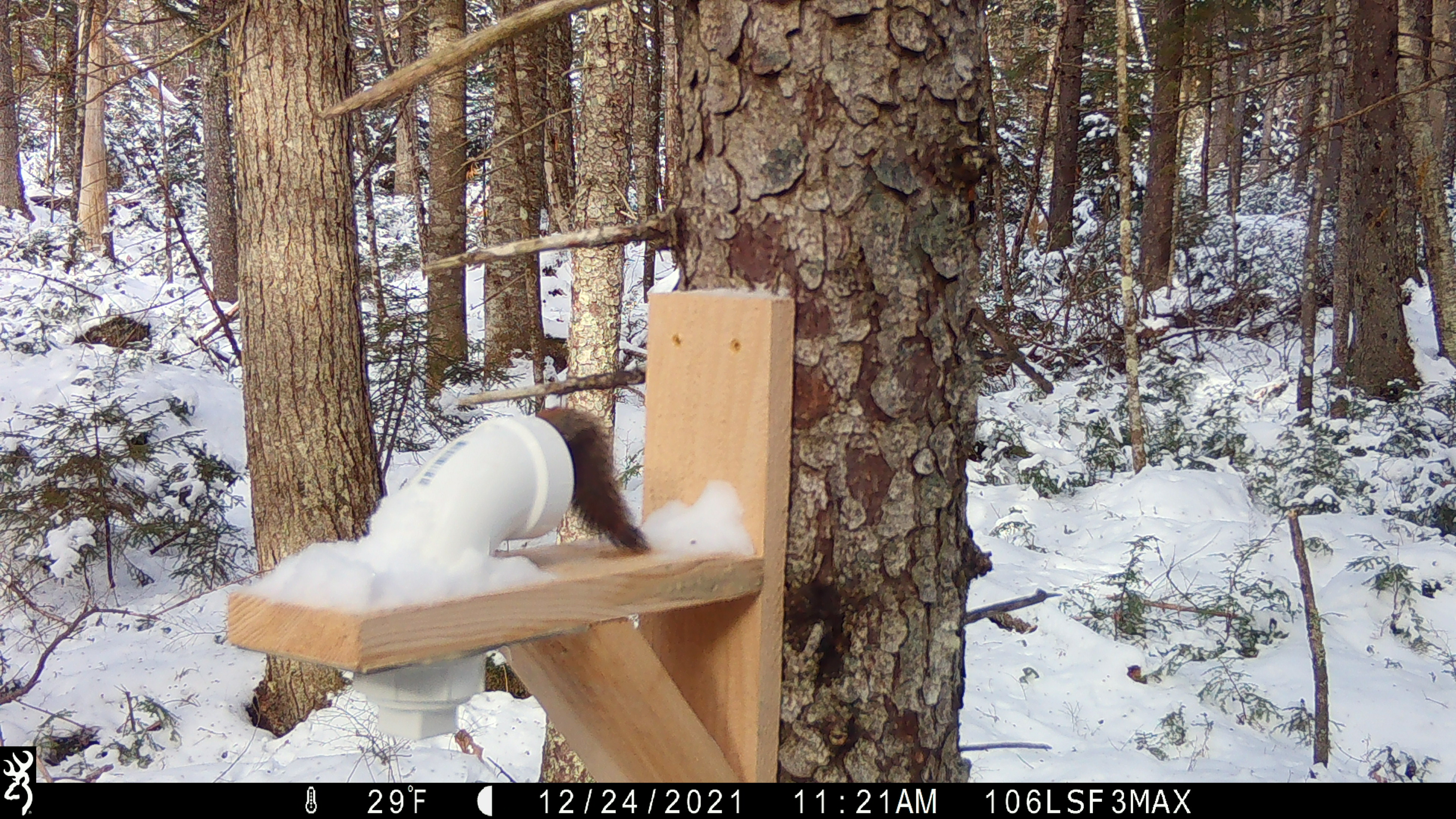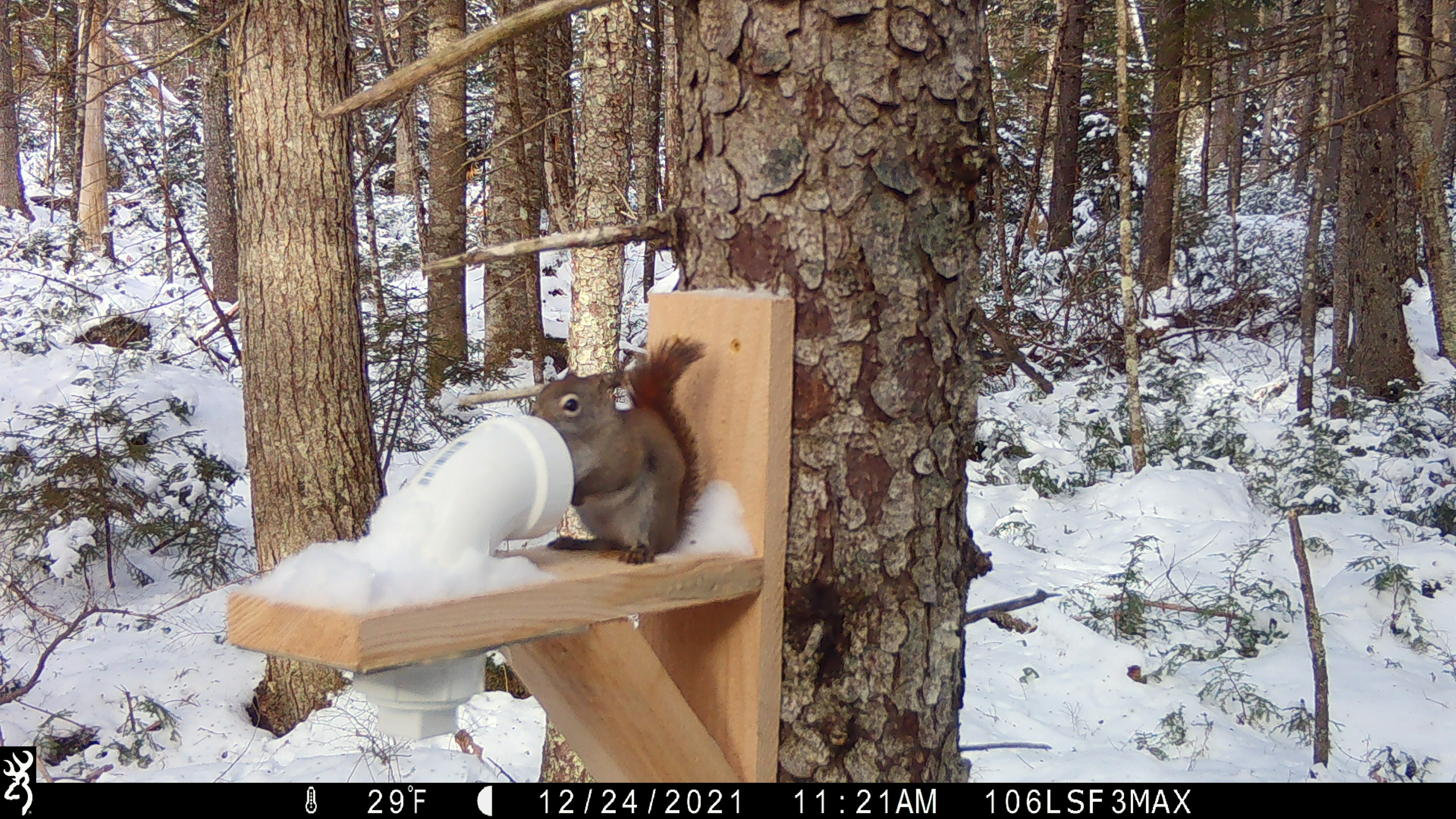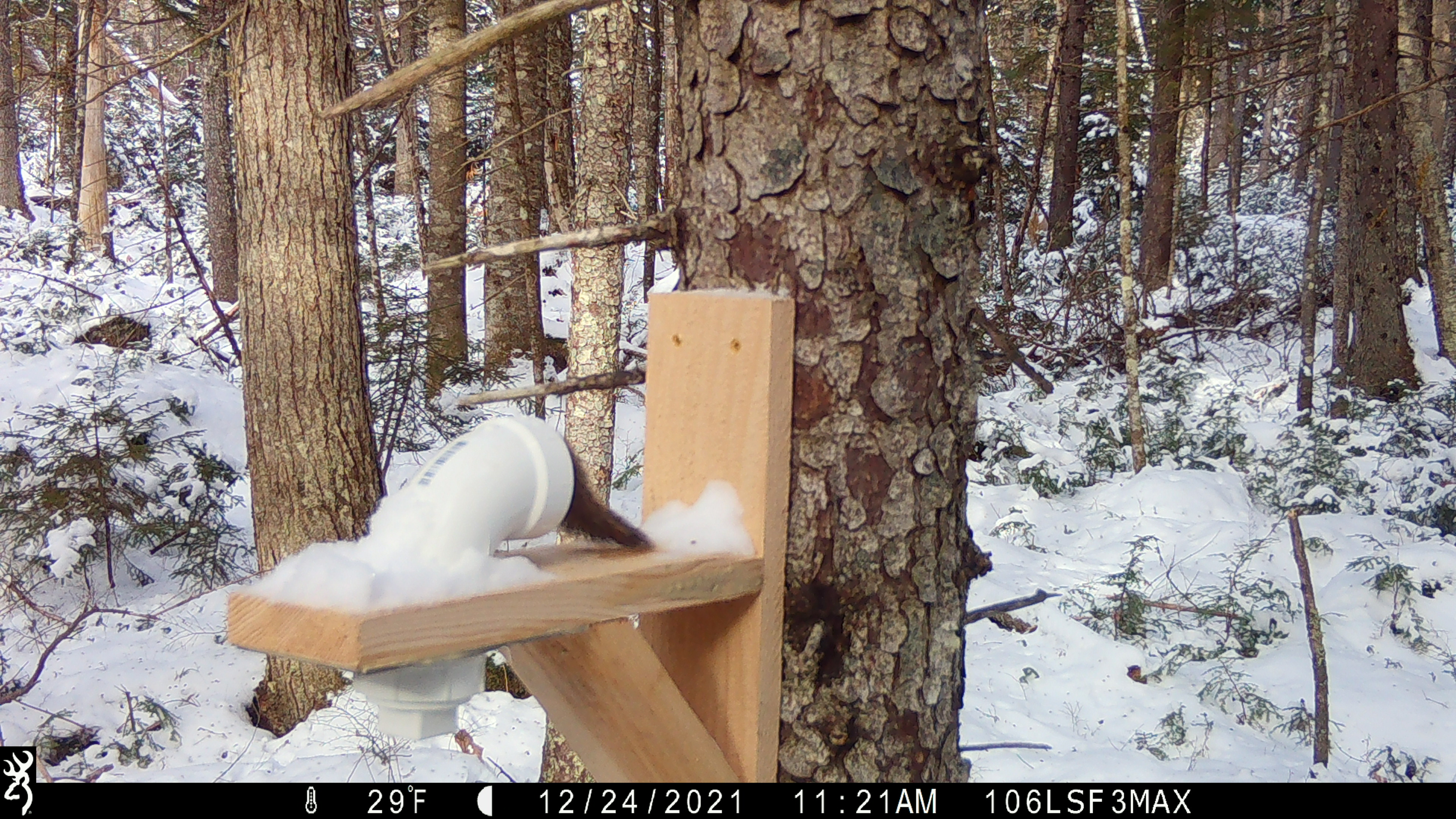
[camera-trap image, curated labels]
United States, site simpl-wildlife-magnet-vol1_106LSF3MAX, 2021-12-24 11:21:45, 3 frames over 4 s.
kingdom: Animalia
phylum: Chordata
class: Mammalia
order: Rodentia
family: Sciuridae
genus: Tamiasciurus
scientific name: Tamiasciurus hudsonicus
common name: red squirrel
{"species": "red squirrel (Tamiasciurus hudsonicus)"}